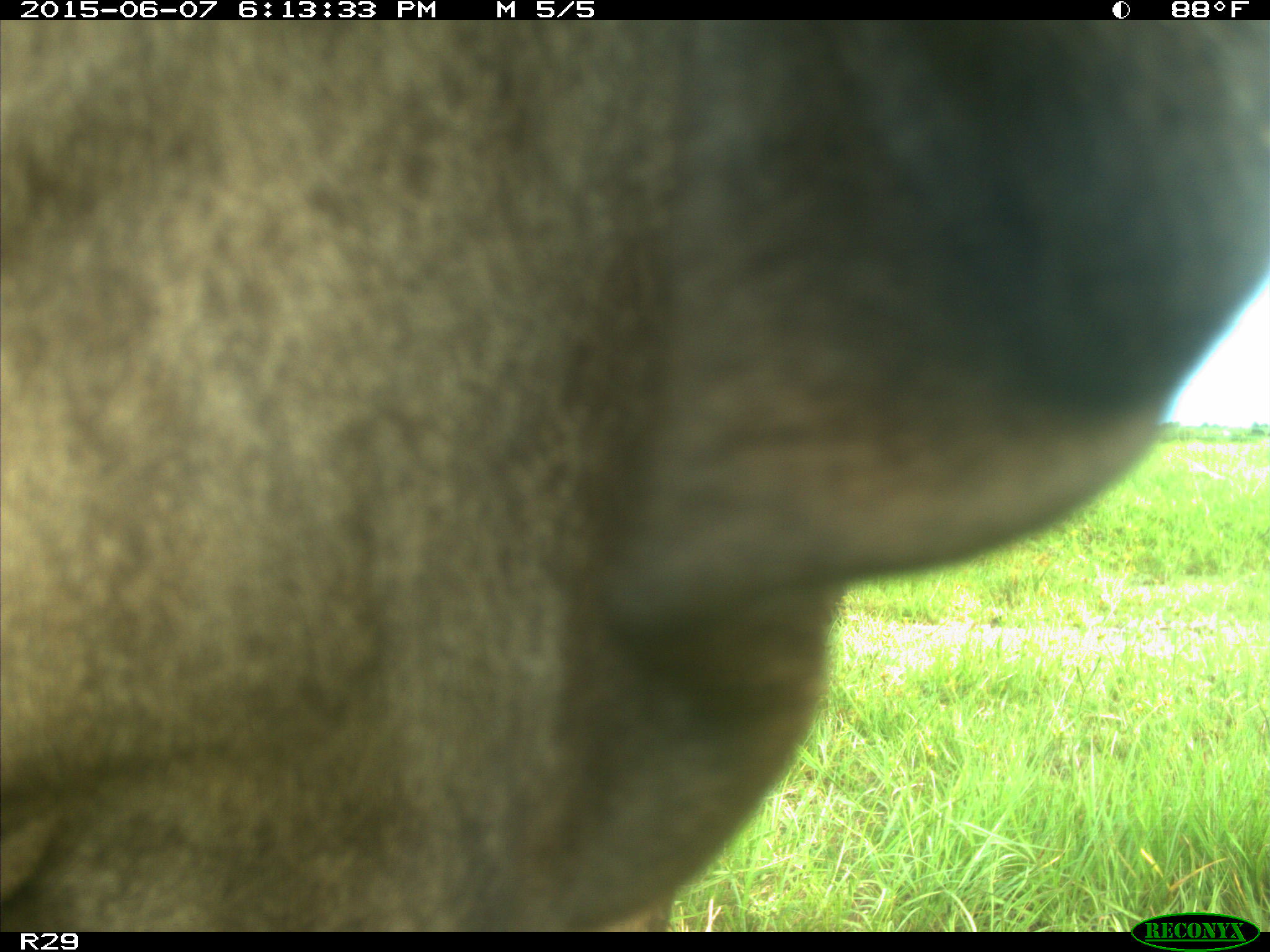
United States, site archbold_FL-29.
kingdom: Animalia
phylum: Chordata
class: Mammalia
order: Artiodactyla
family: Bovidae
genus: Bos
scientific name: Bos taurus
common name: domestic cow